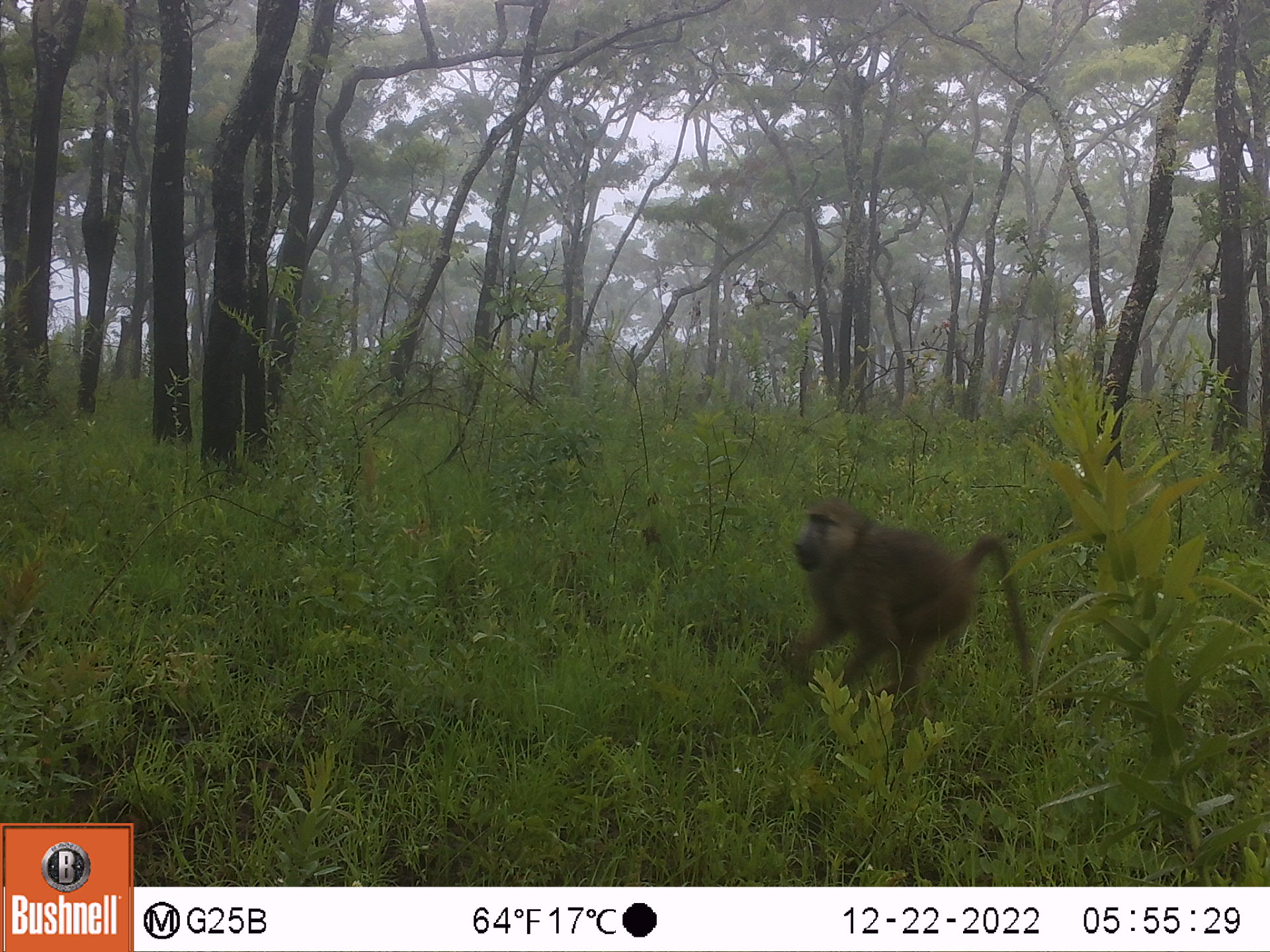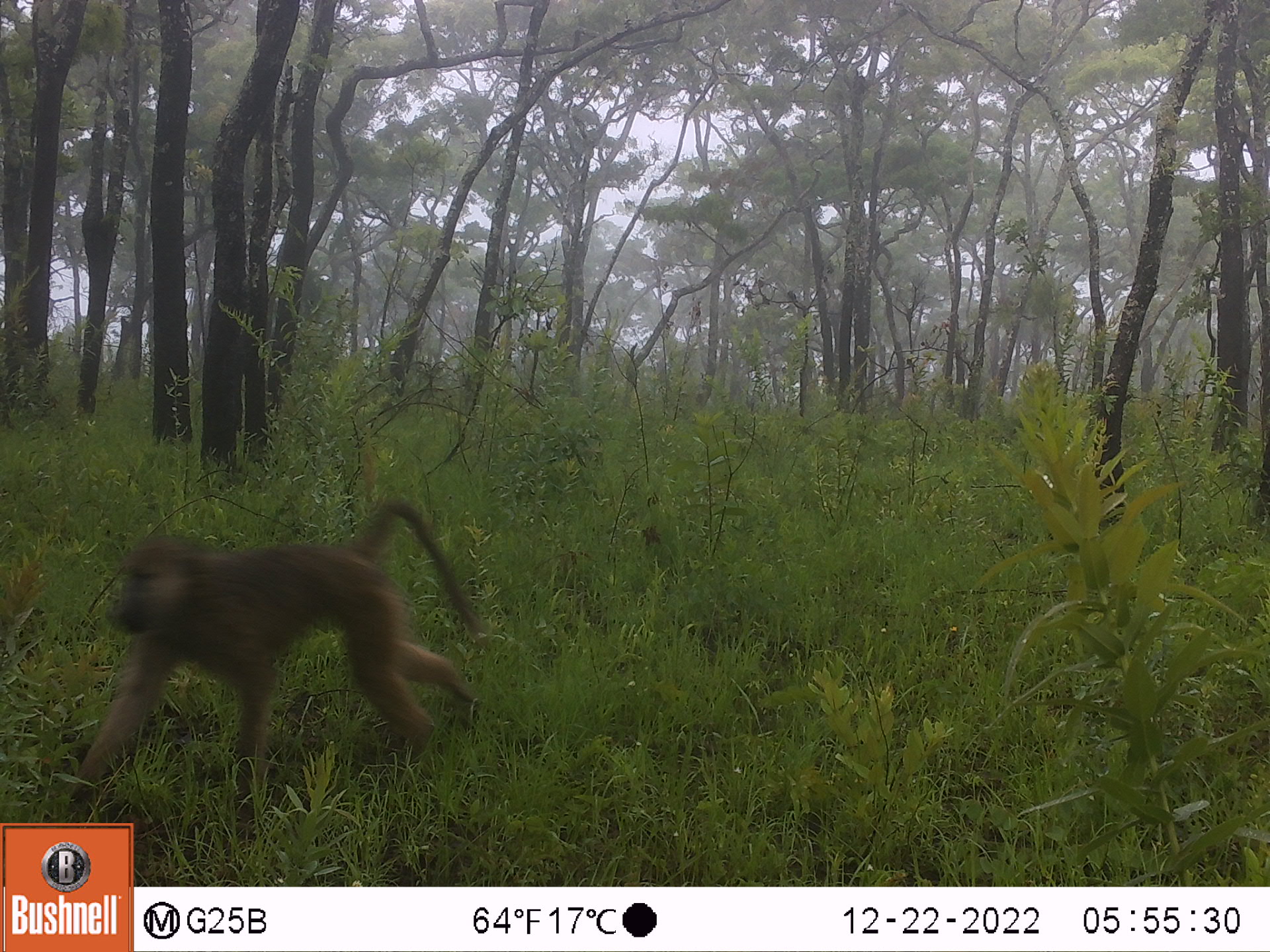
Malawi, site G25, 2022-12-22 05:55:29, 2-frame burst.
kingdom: Animalia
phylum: Chordata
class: Mammalia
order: Primates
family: Cercopithecidae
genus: Papio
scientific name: Papio cynocephalus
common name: yellow baboon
Yellow baboon (Papio cynocephalus), count 1.